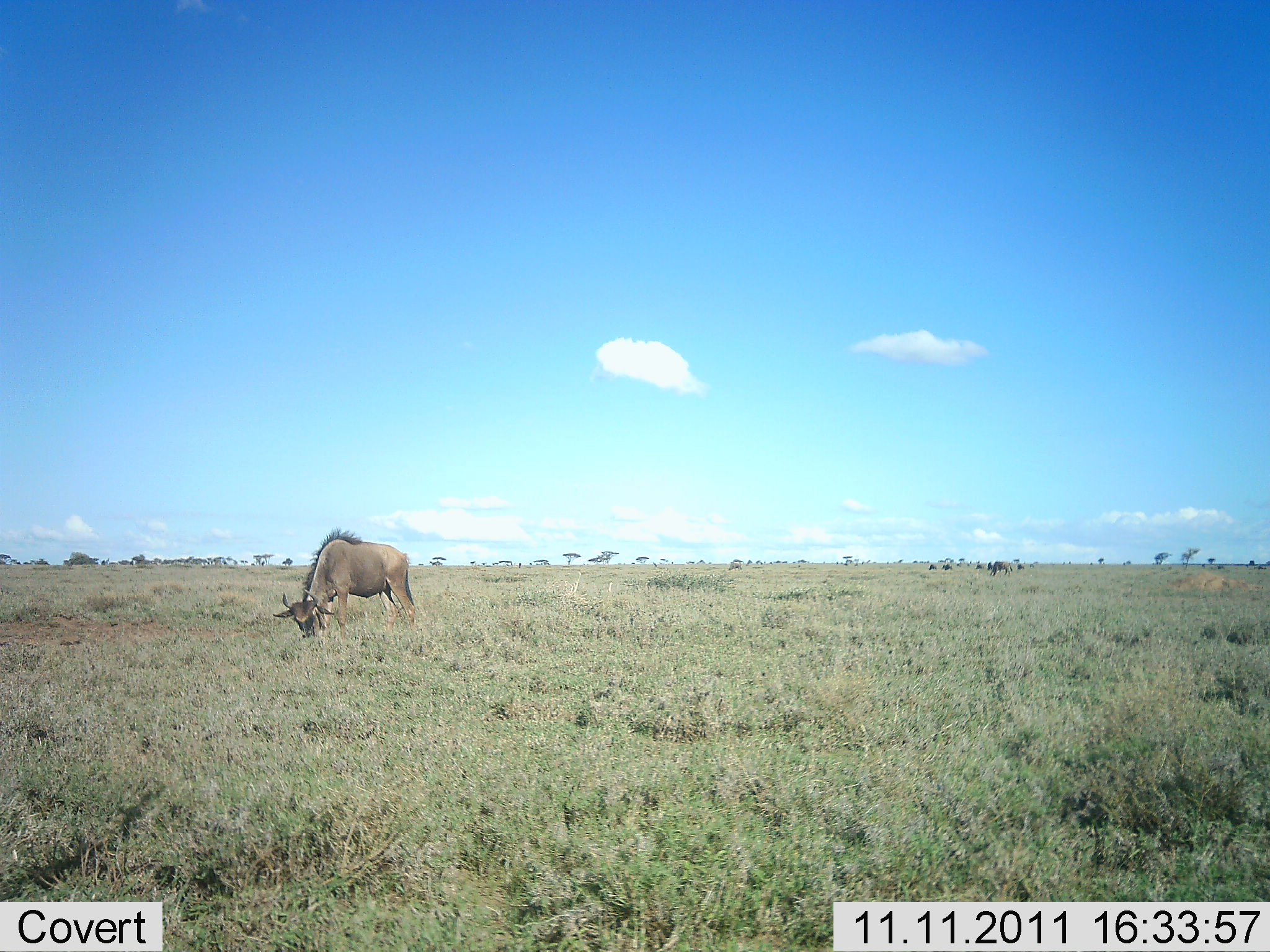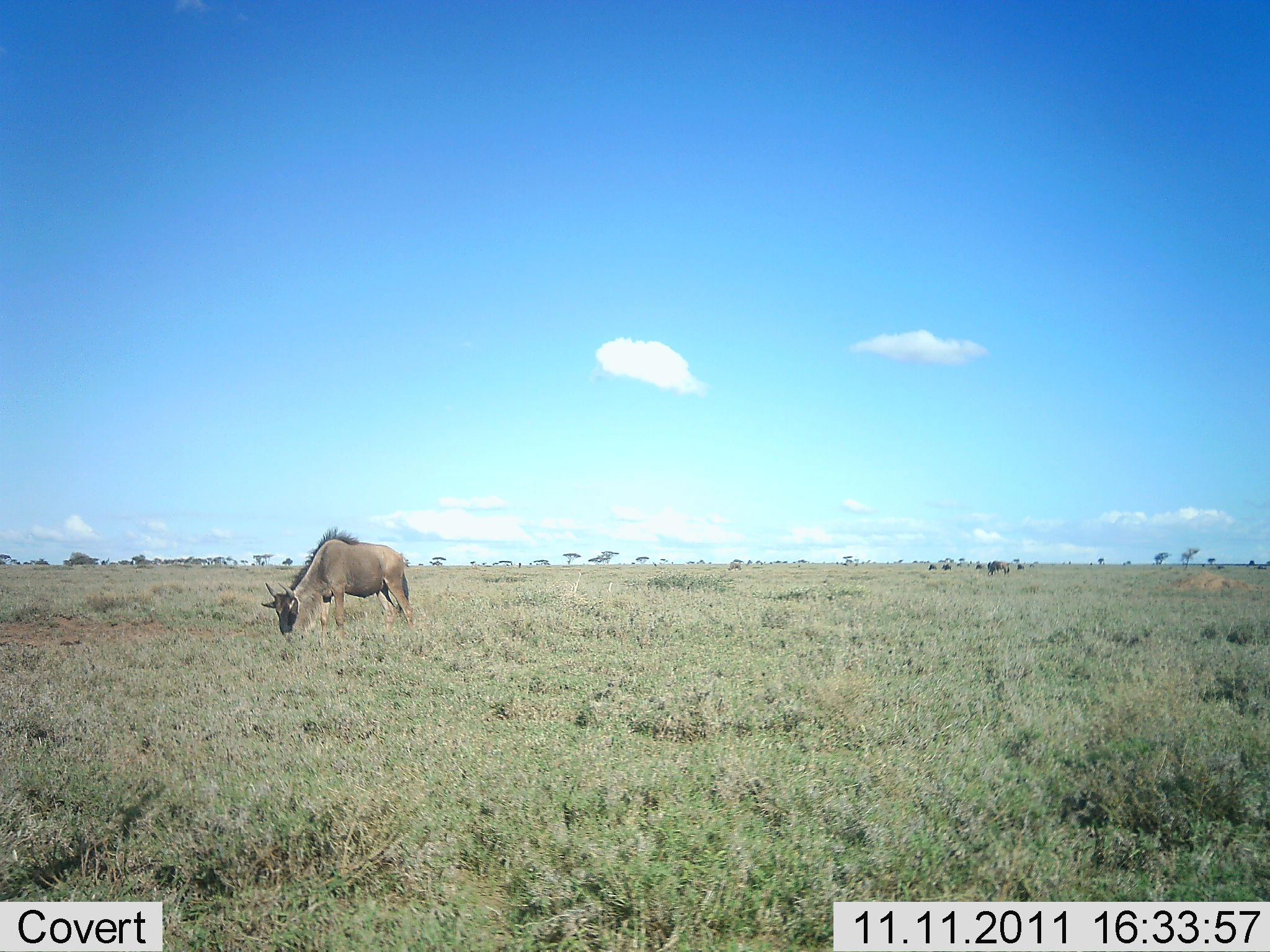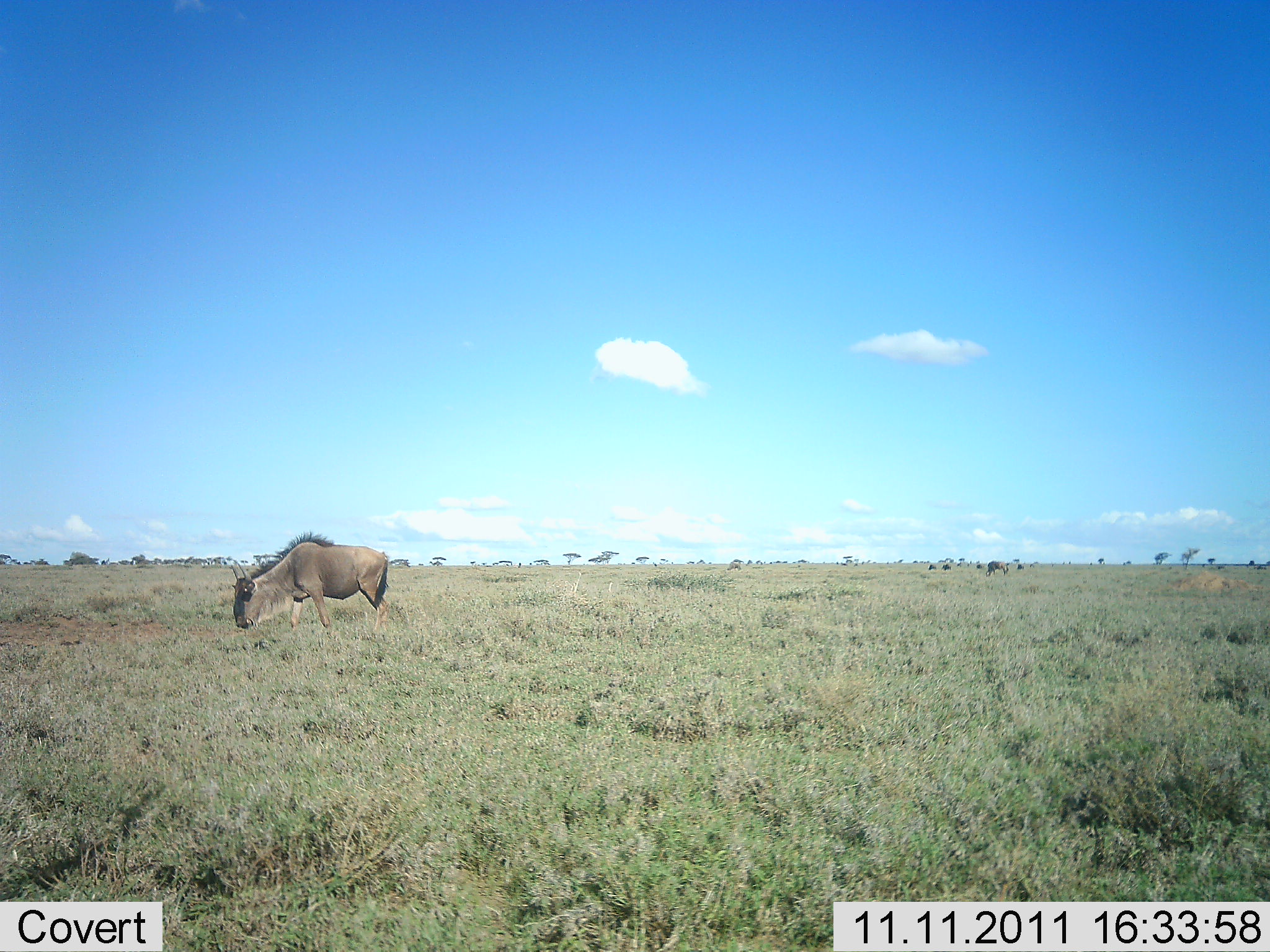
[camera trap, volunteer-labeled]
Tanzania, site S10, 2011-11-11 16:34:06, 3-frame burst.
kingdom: Animalia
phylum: Chordata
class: Mammalia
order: Artiodactyla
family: Bovidae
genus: Connochaetes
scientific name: Connochaetes taurinus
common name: blue wildebeest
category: wildebeest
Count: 1.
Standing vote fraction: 27%.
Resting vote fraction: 0%.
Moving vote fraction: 27%.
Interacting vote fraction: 0%.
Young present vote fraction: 0%.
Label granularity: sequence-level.